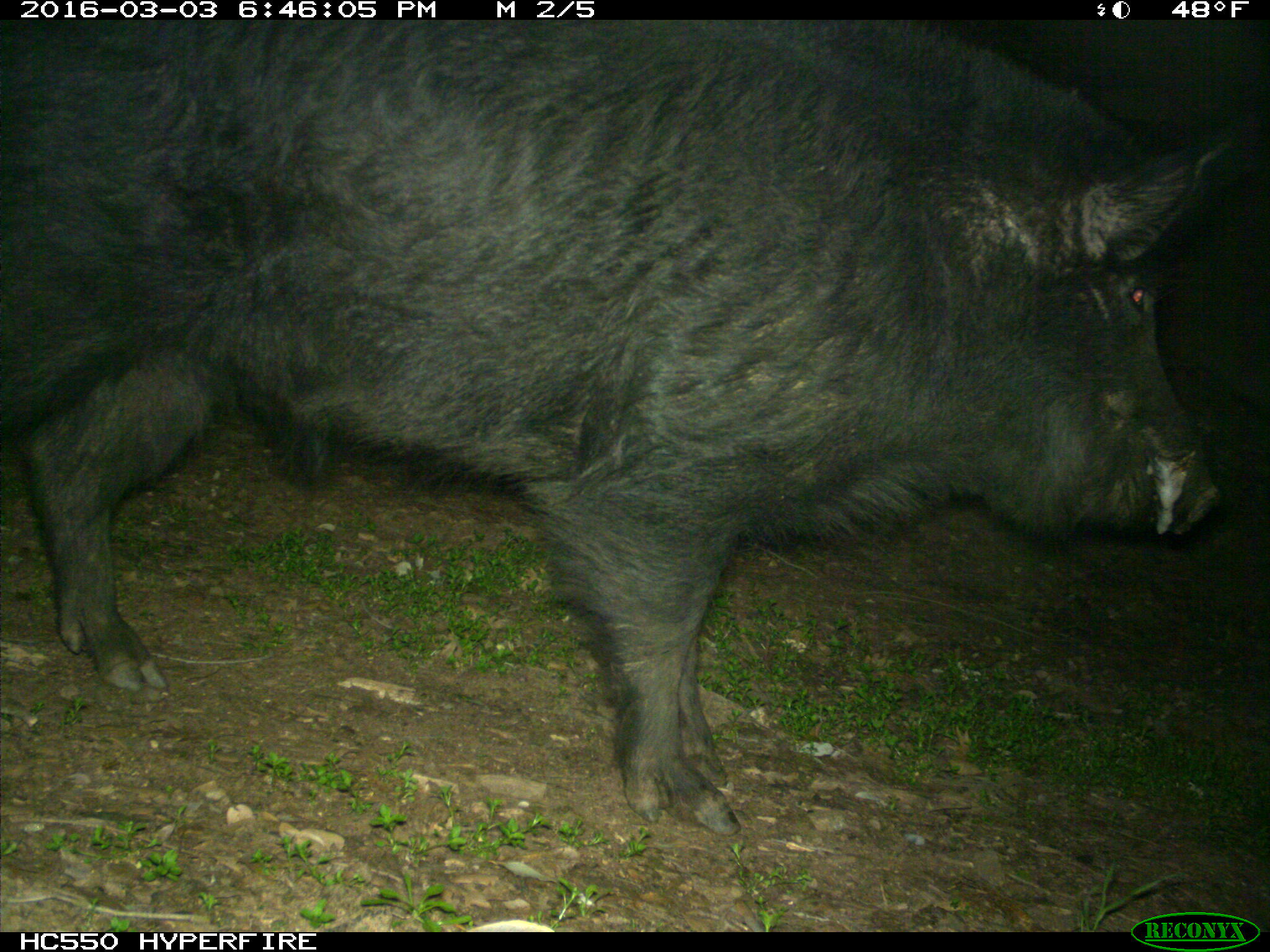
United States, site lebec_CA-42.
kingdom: Animalia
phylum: Chordata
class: Mammalia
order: Artiodactyla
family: Suidae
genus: Sus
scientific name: Sus scrofa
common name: wild boar